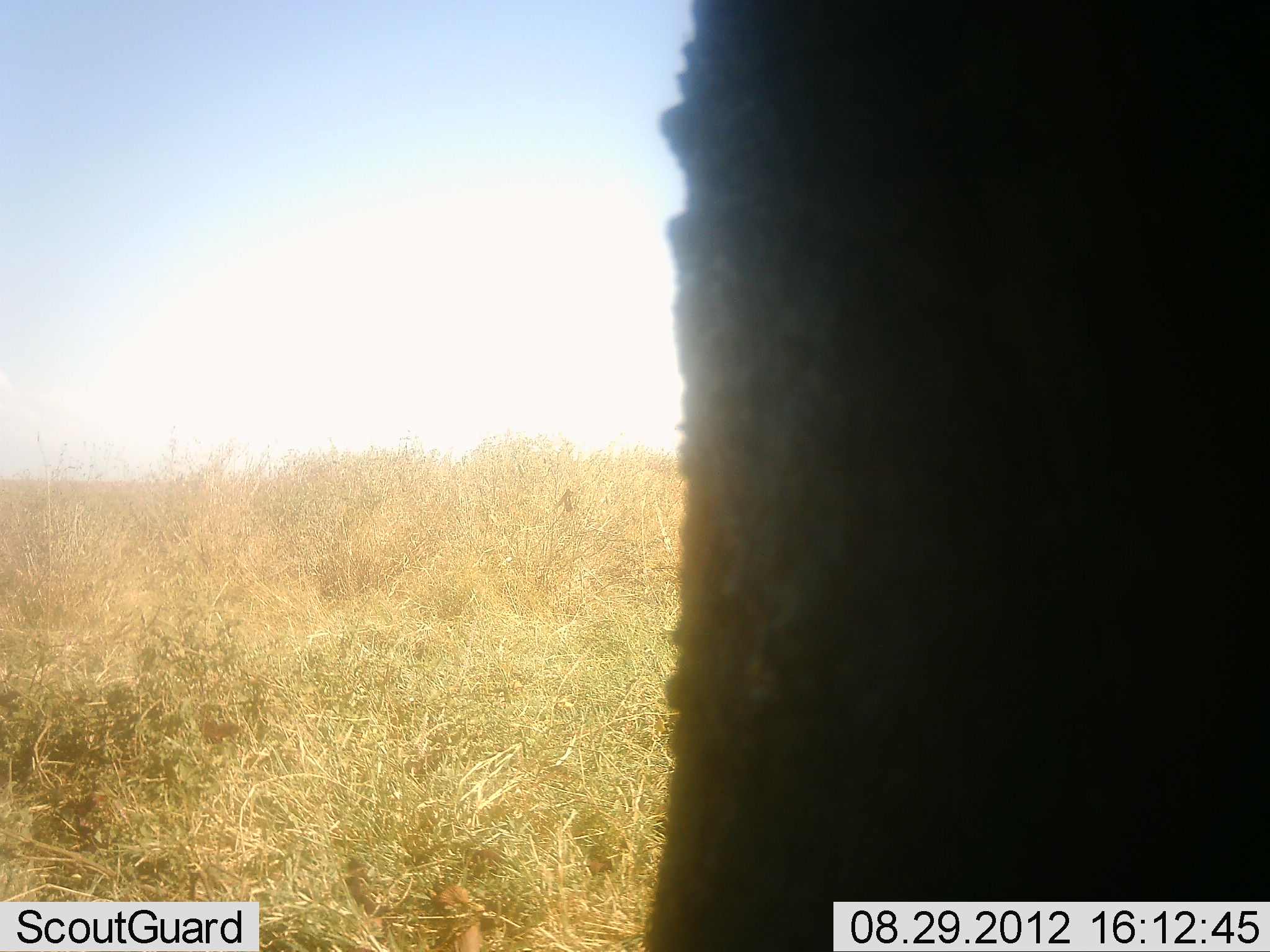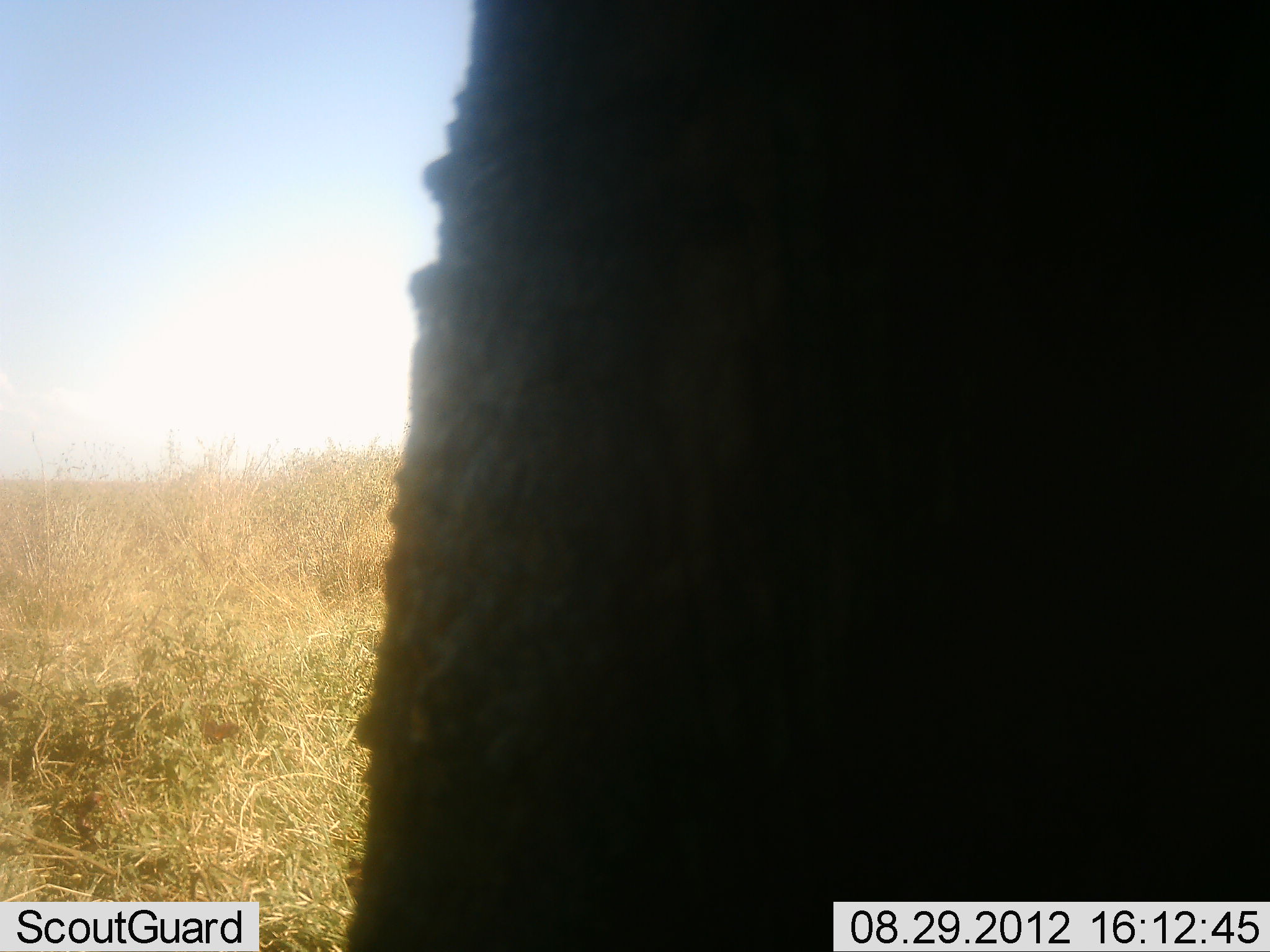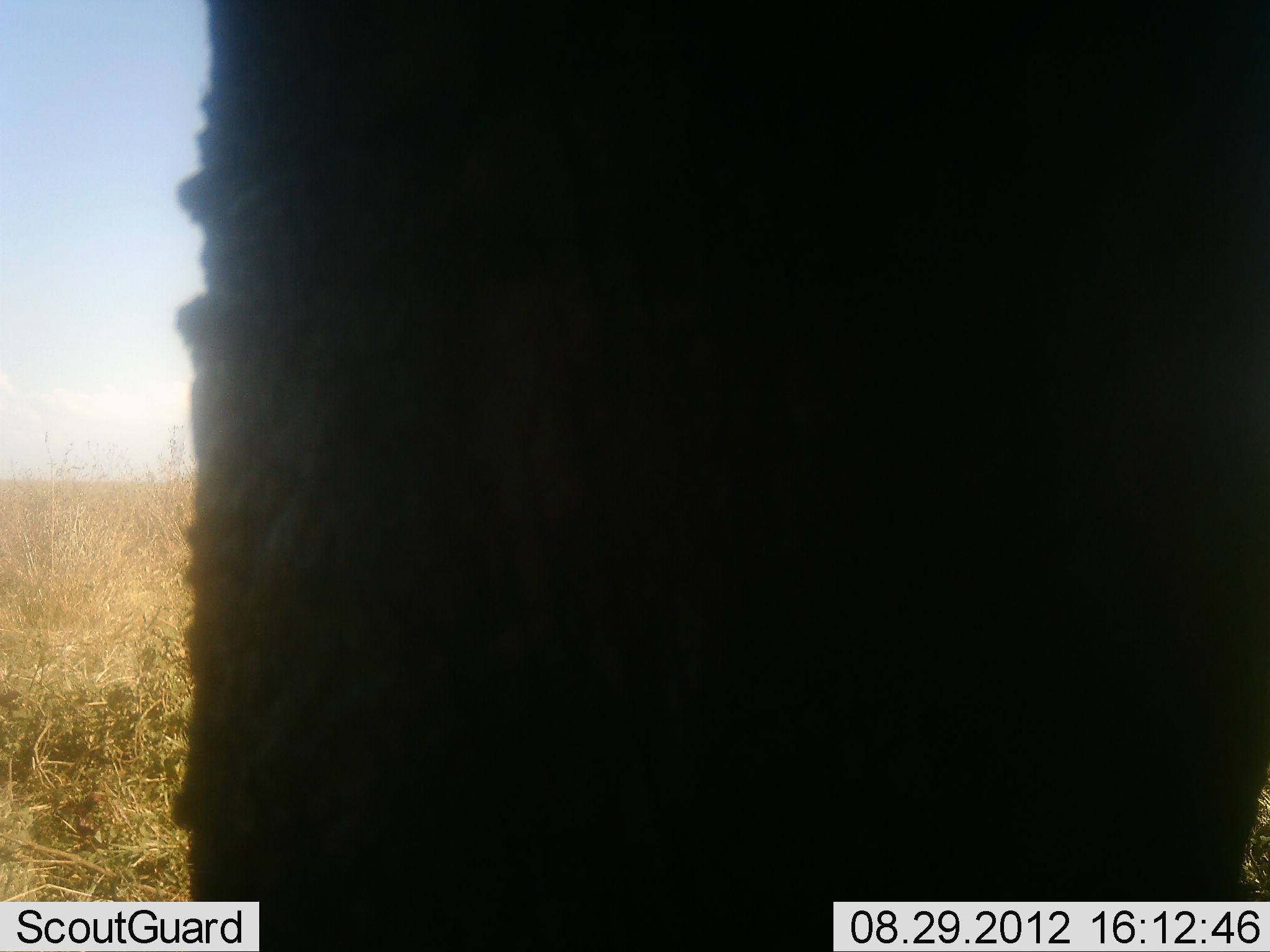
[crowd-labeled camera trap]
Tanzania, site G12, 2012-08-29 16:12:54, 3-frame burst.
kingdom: Animalia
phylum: Chordata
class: Mammalia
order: Proboscidea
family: Elephantidae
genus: Loxodonta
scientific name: Loxodonta africana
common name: african bush elephant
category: elephant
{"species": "elephant (african bush elephant) (Loxodonta africana)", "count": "1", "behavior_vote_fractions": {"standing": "50%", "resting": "0%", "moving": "50%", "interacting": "0%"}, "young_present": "0%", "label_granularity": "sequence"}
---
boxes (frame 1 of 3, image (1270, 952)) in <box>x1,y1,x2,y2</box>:
animal: <box>631,0,1270,952</box>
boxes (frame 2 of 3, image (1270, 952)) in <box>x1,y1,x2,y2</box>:
animal: <box>333,0,1270,952</box>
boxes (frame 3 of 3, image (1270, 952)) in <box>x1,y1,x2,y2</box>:
animal: <box>166,0,1270,952</box>